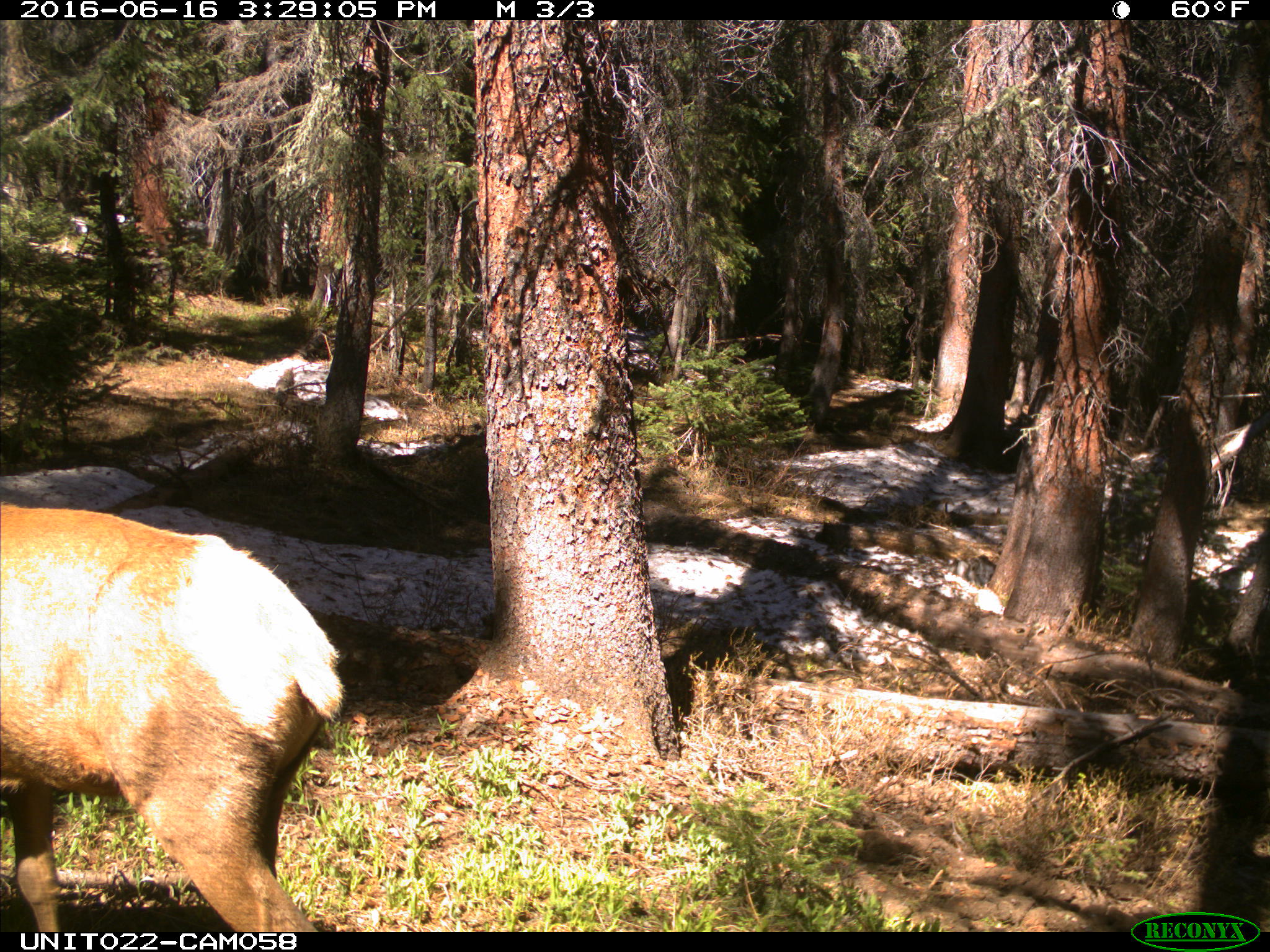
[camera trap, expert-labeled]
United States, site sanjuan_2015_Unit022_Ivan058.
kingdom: Animalia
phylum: Chordata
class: Mammalia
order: Artiodactyla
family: Cervidae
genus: Cervus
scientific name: Cervus elaphus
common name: red deer